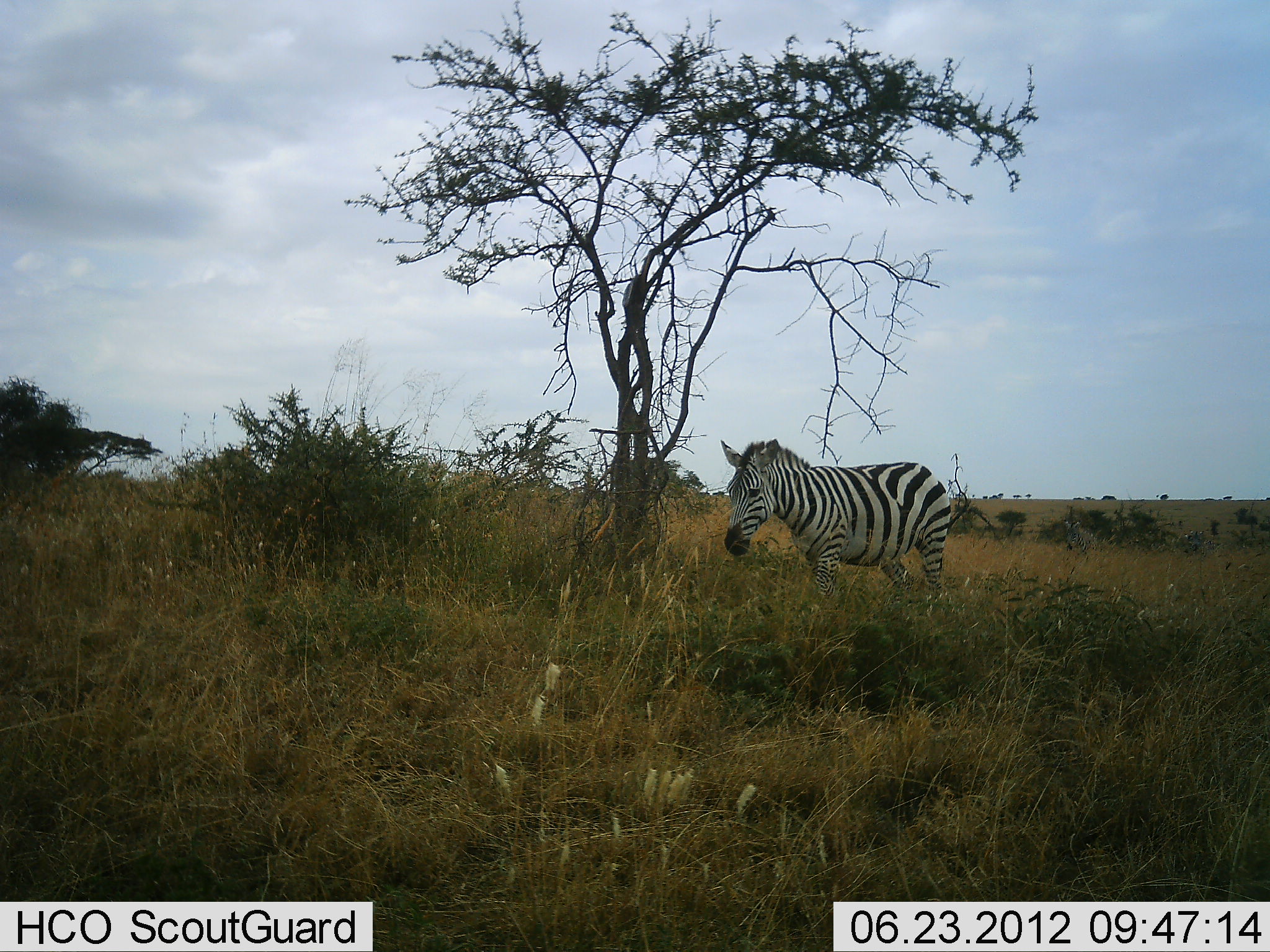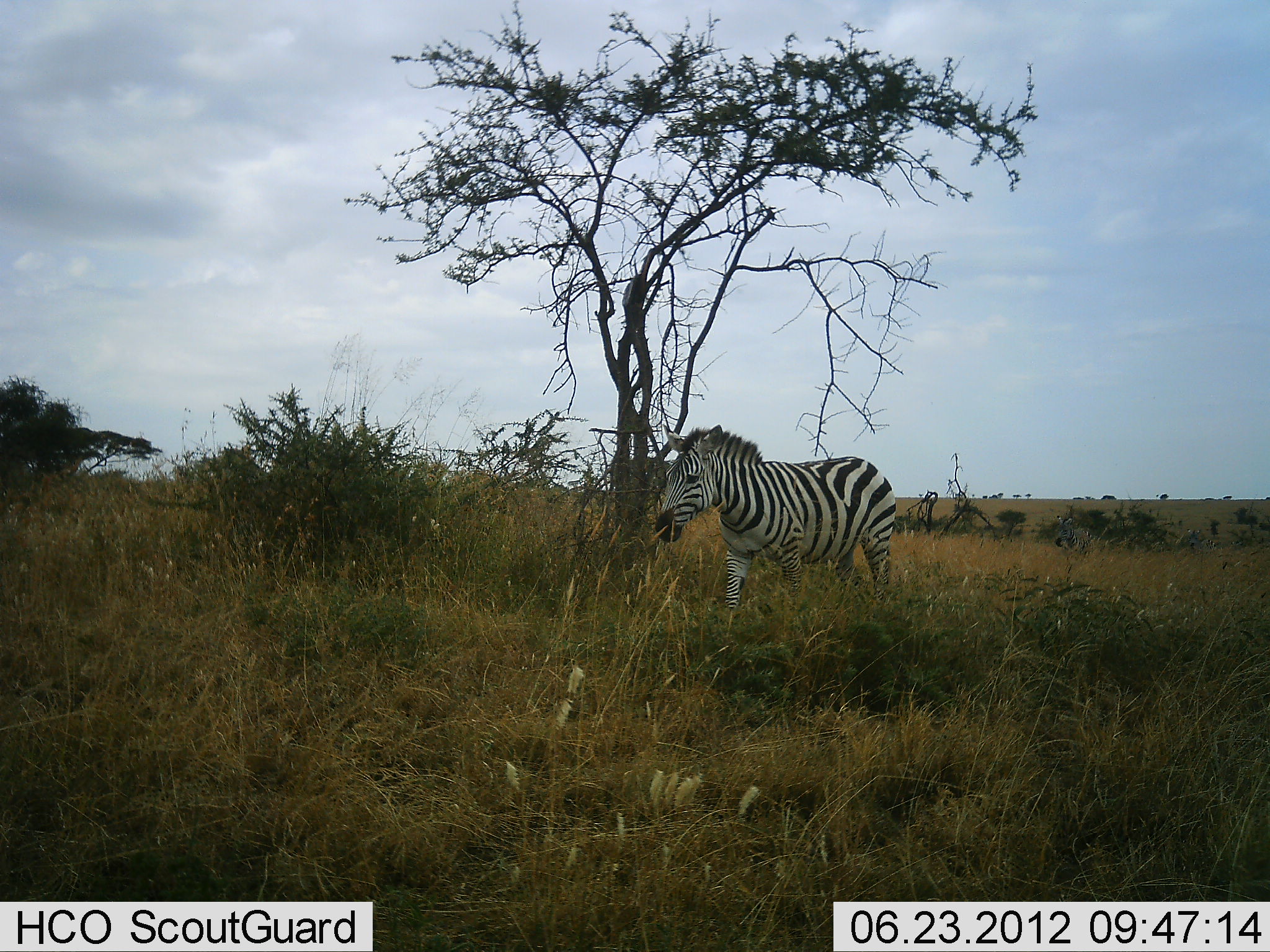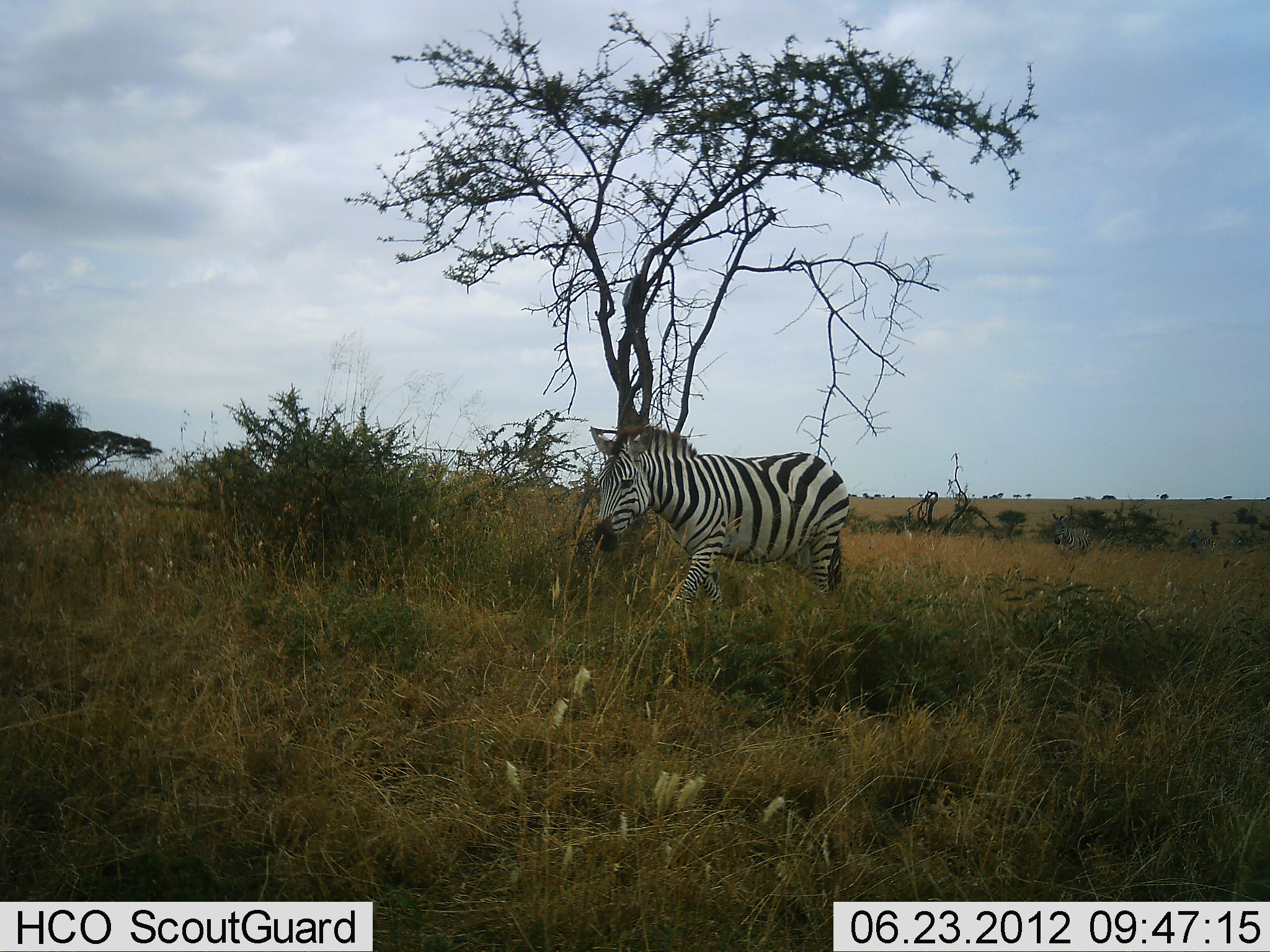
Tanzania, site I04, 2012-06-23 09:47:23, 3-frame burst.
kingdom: Animalia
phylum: Chordata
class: Mammalia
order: Perissodactyla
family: Equidae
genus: Equus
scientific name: Equus quagga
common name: plains zebra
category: zebra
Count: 1.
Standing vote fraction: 10%.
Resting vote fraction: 0%.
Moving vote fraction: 90%.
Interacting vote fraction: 0%.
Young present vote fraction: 0%.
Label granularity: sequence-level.